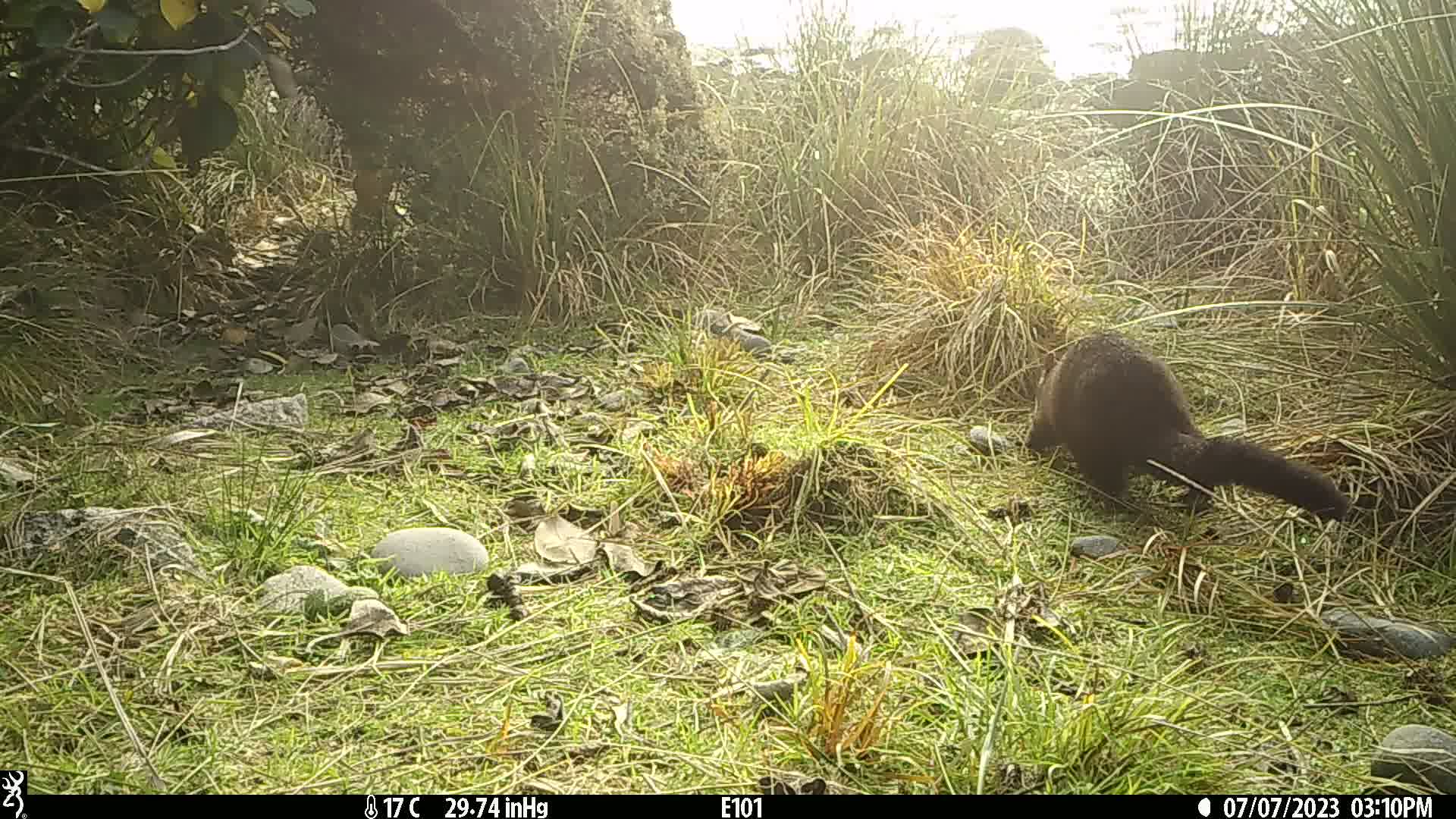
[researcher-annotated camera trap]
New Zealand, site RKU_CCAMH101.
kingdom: Animalia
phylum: Chordata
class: Mammalia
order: Diprotodontia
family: Phalangeridae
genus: Trichosurus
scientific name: Trichosurus vulpecula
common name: common brushtail possum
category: possum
Possum (common brushtail possum) (Trichosurus vulpecula).